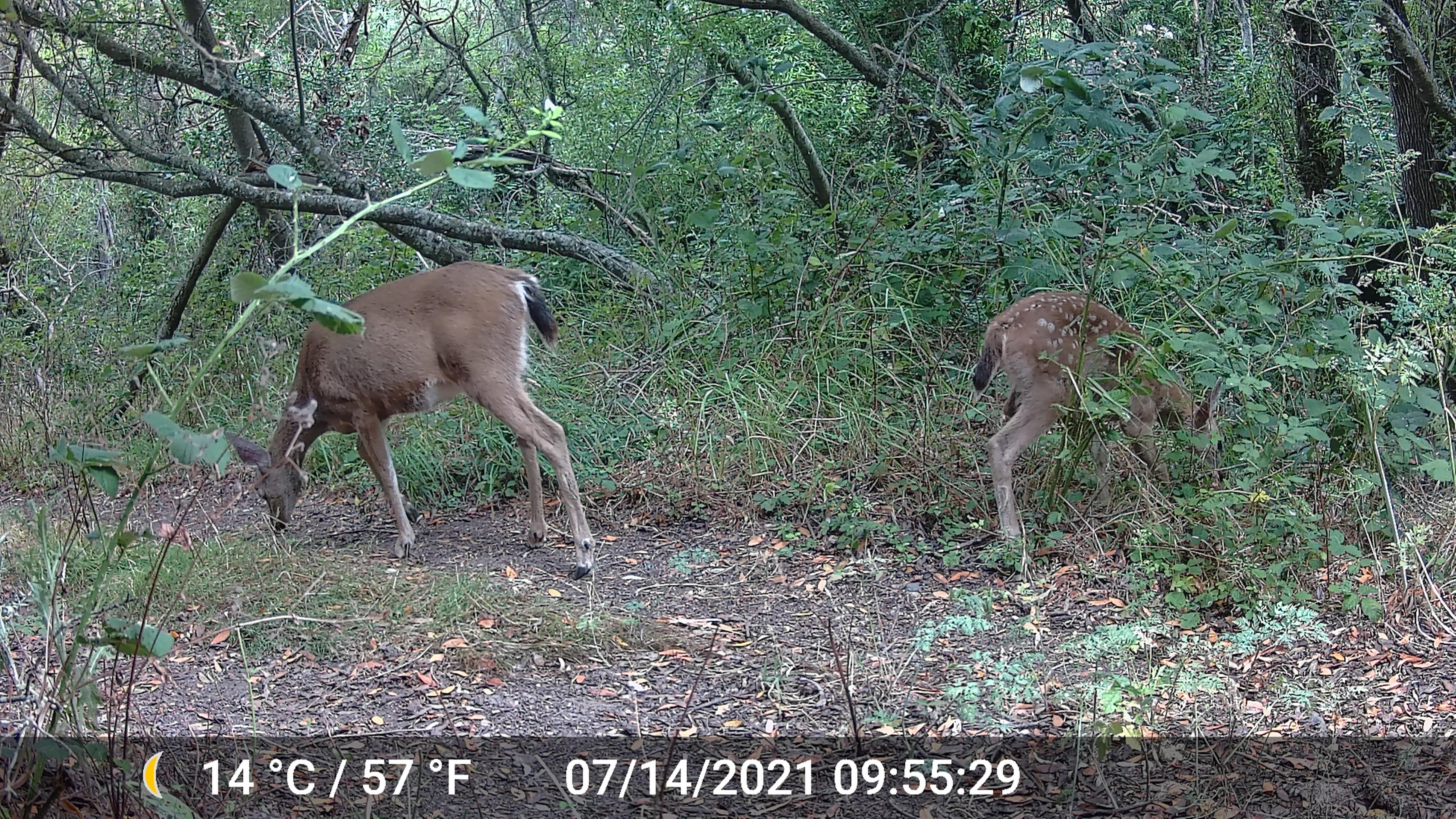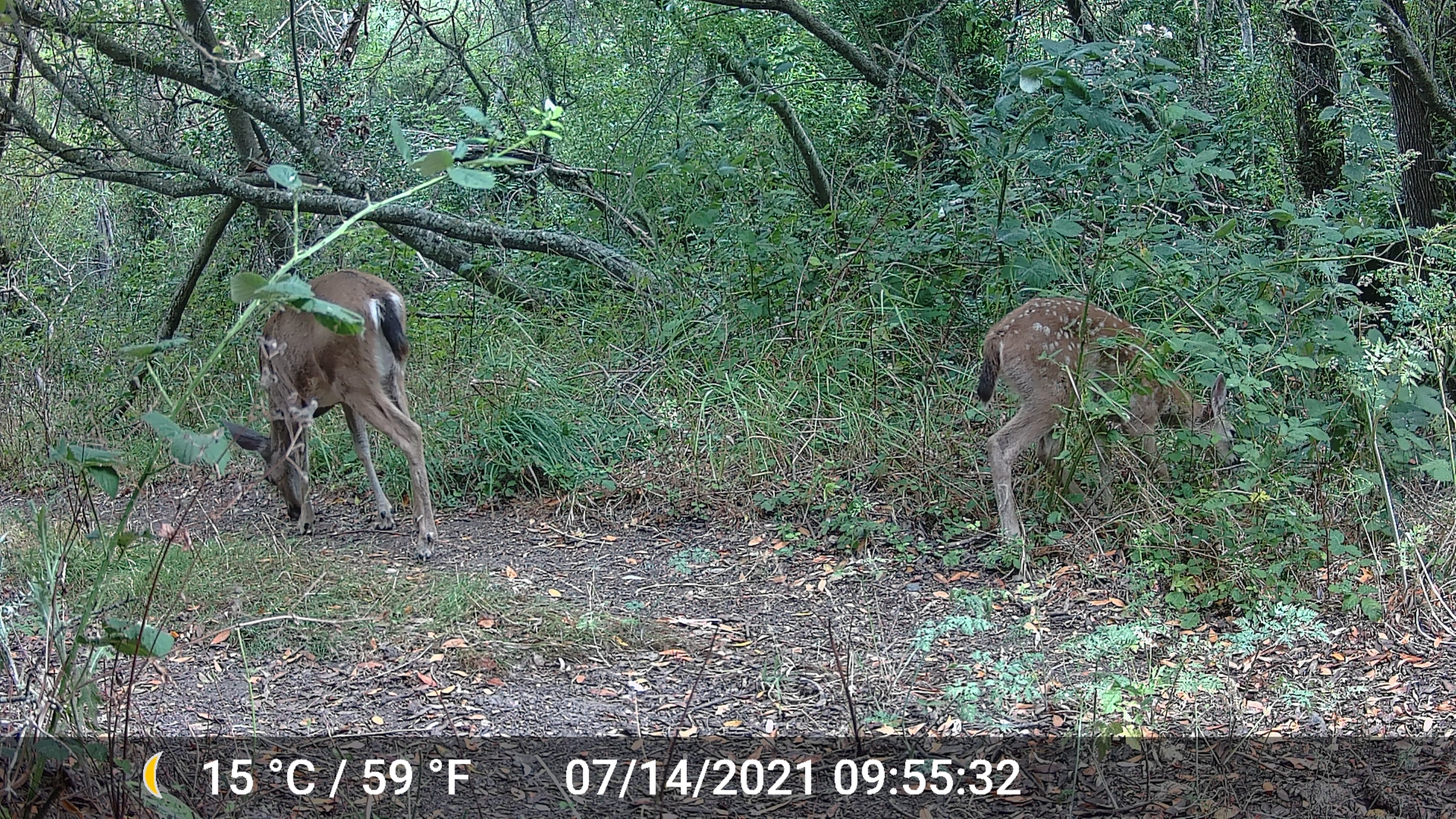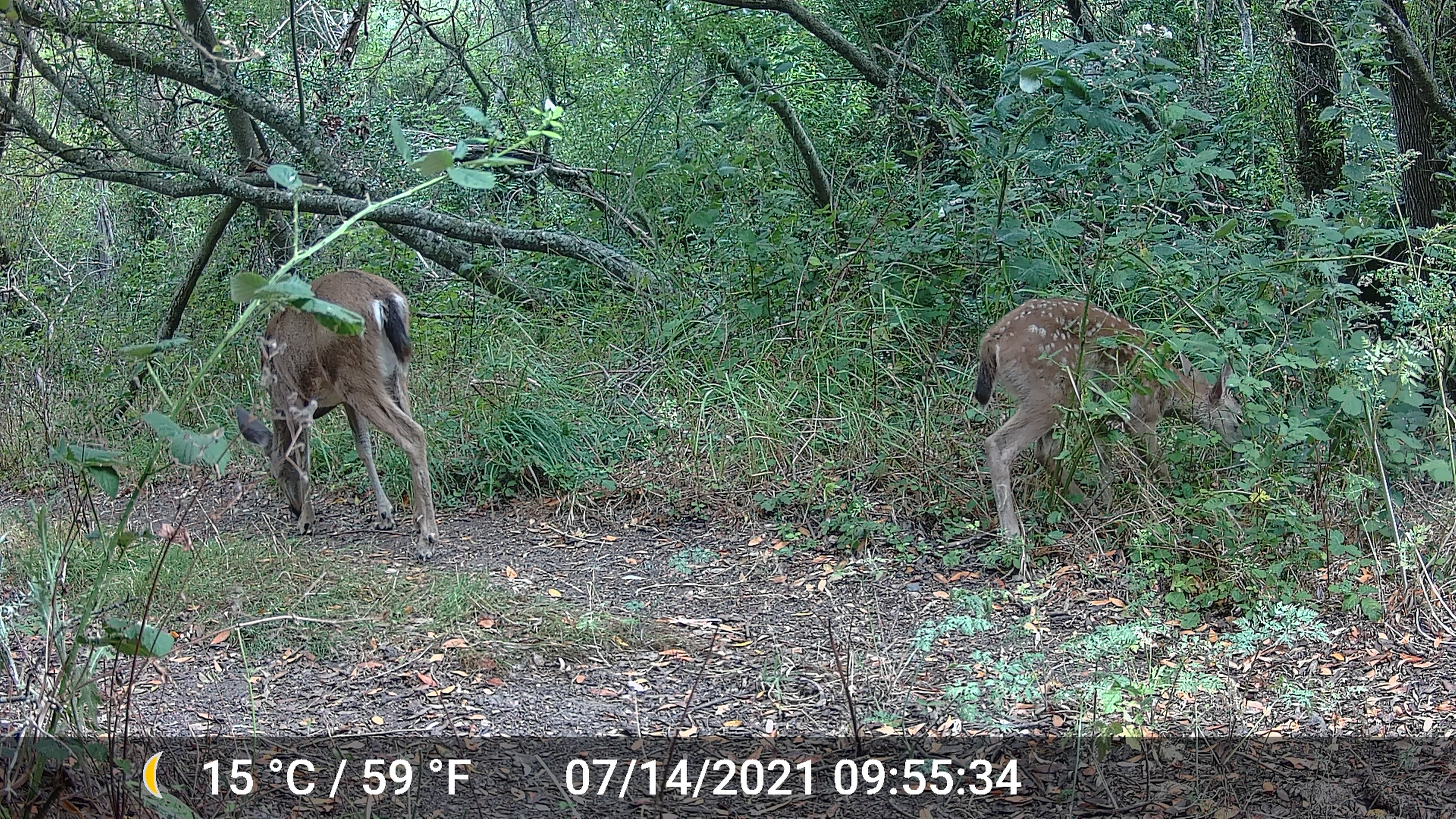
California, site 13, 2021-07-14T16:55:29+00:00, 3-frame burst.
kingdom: Animalia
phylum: Chordata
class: Mammalia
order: Artiodactyla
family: Cervidae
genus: Odocoileus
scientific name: Odocoileus hemionus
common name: mule deer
Mule deer (Odocoileus hemionus).